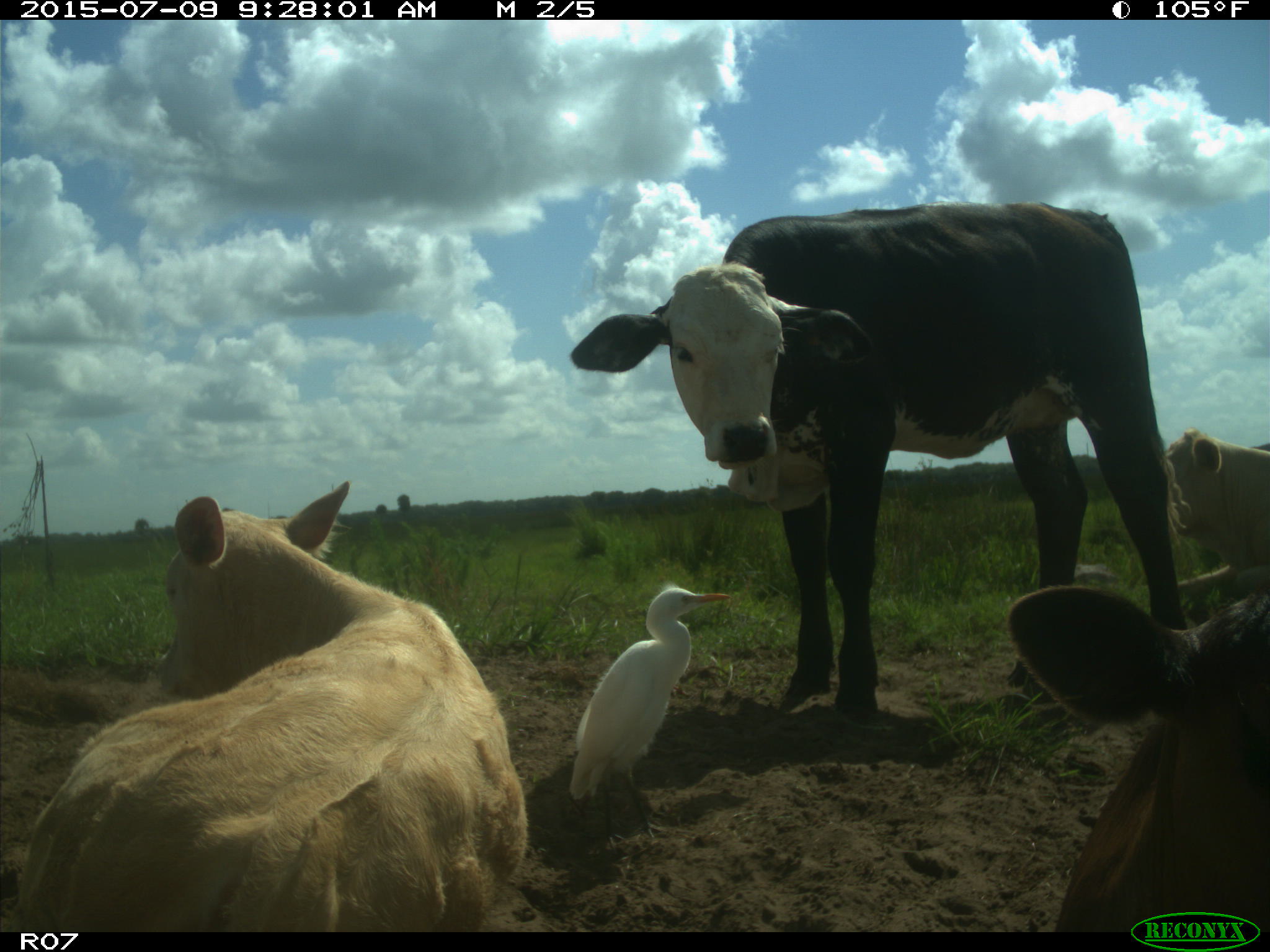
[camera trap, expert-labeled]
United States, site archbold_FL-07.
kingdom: Animalia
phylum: Chordata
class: Mammalia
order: Artiodactyla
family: Bovidae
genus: Bos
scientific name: Bos taurus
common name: domestic cow